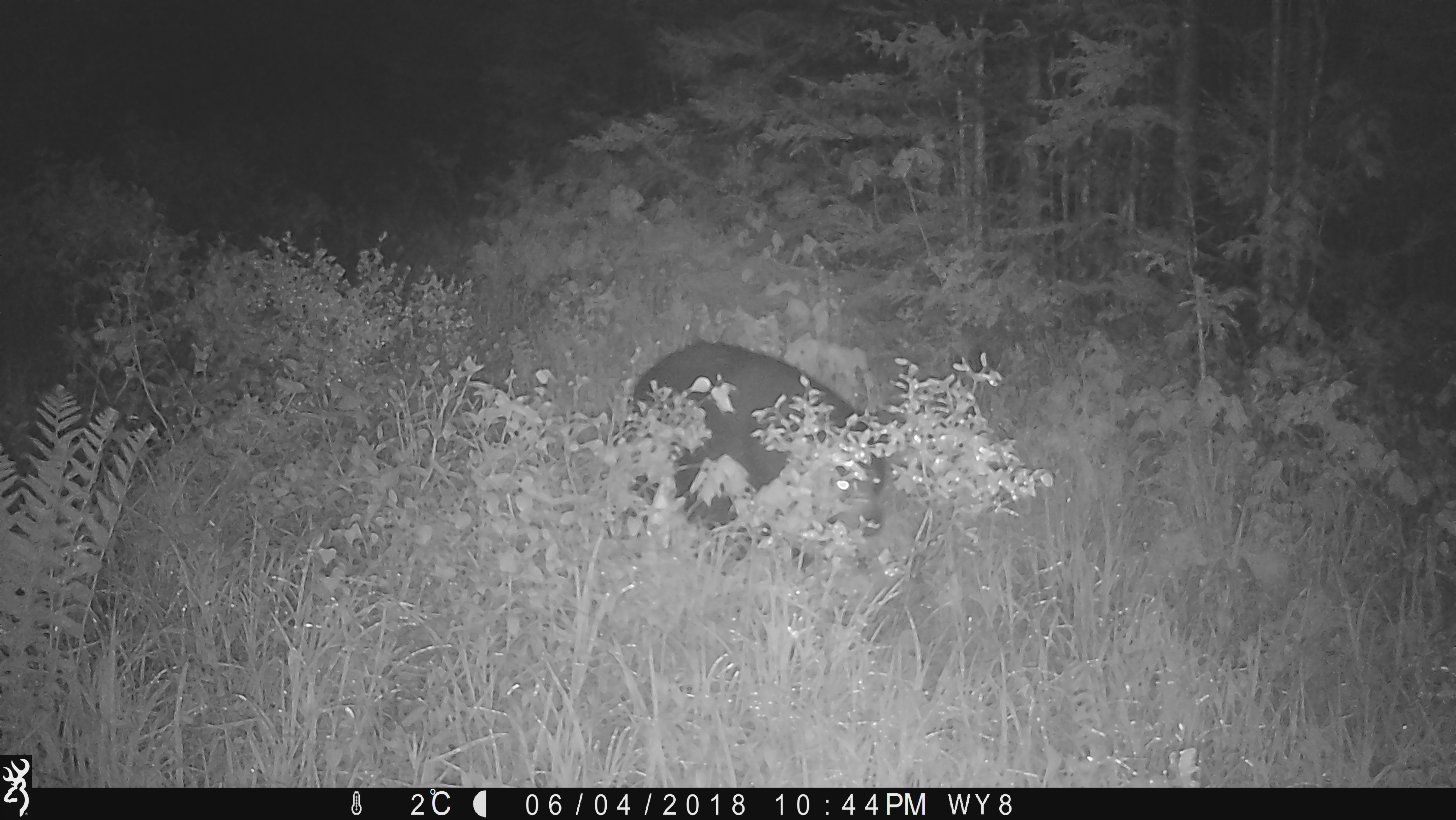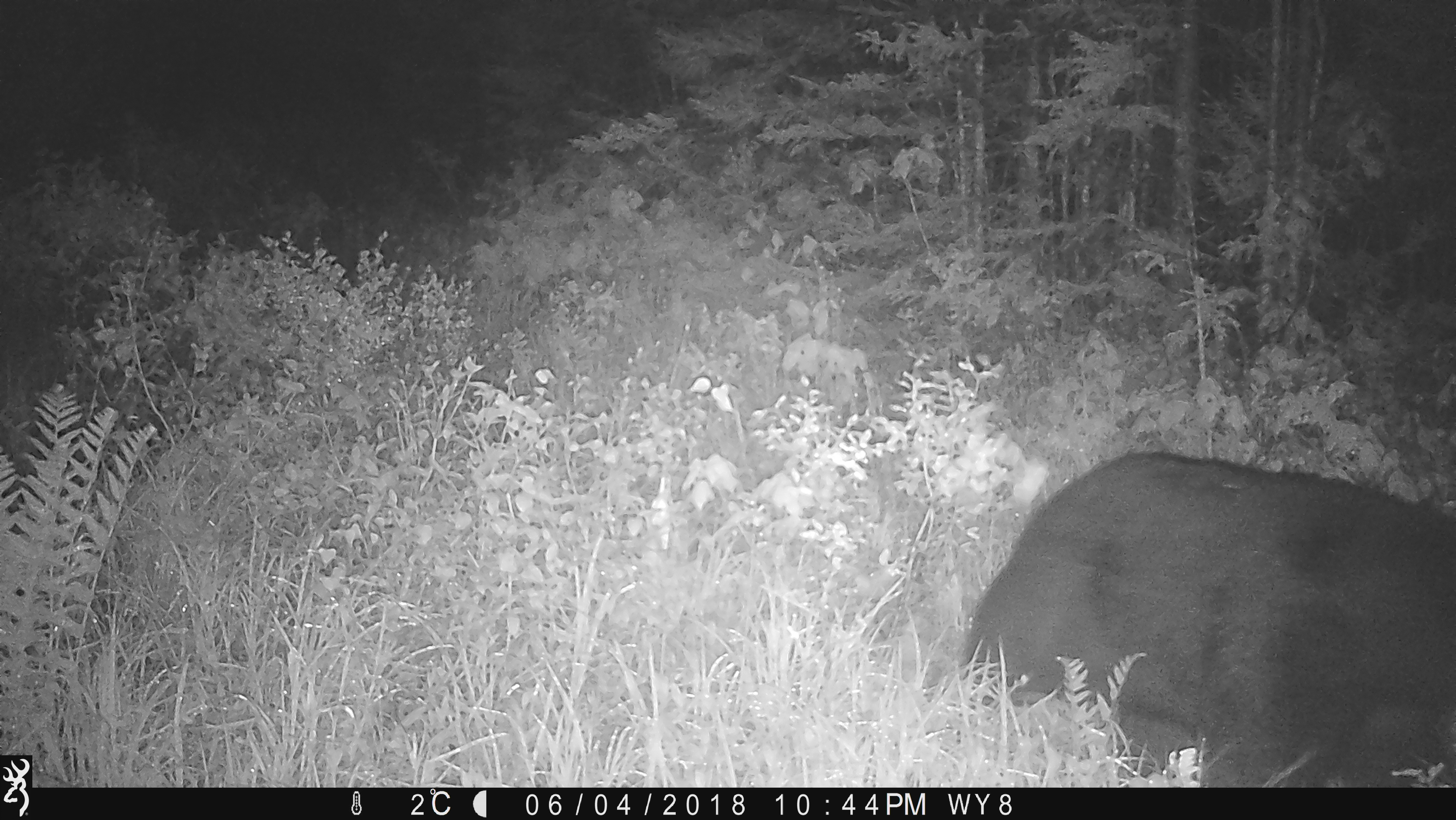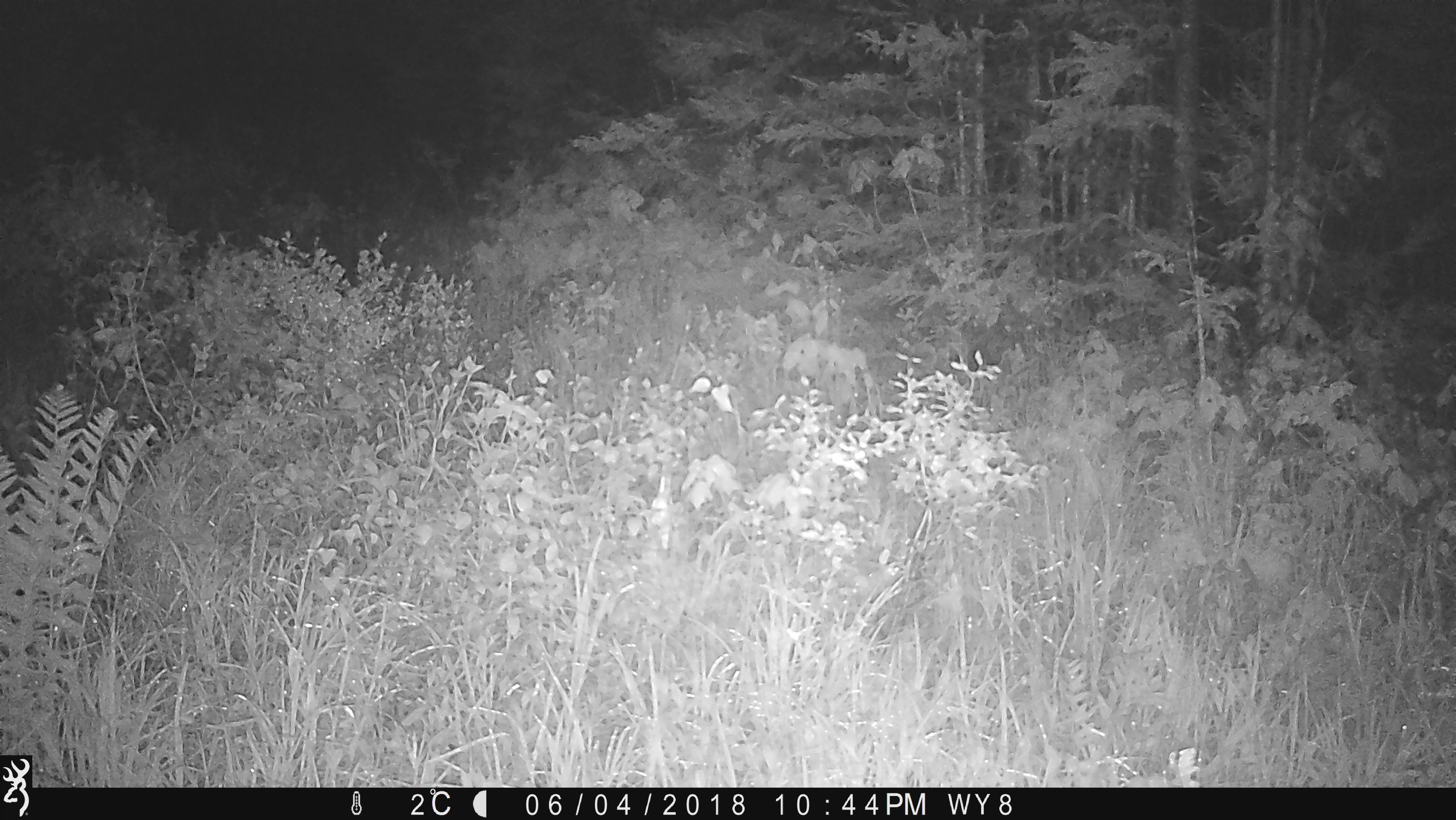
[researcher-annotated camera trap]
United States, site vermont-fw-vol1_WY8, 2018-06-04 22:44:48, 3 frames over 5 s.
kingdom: Animalia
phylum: Chordata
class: Mammalia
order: Carnivora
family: Ursidae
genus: Ursus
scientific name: Ursus americanus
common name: black bear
Black bear (Ursus americanus).